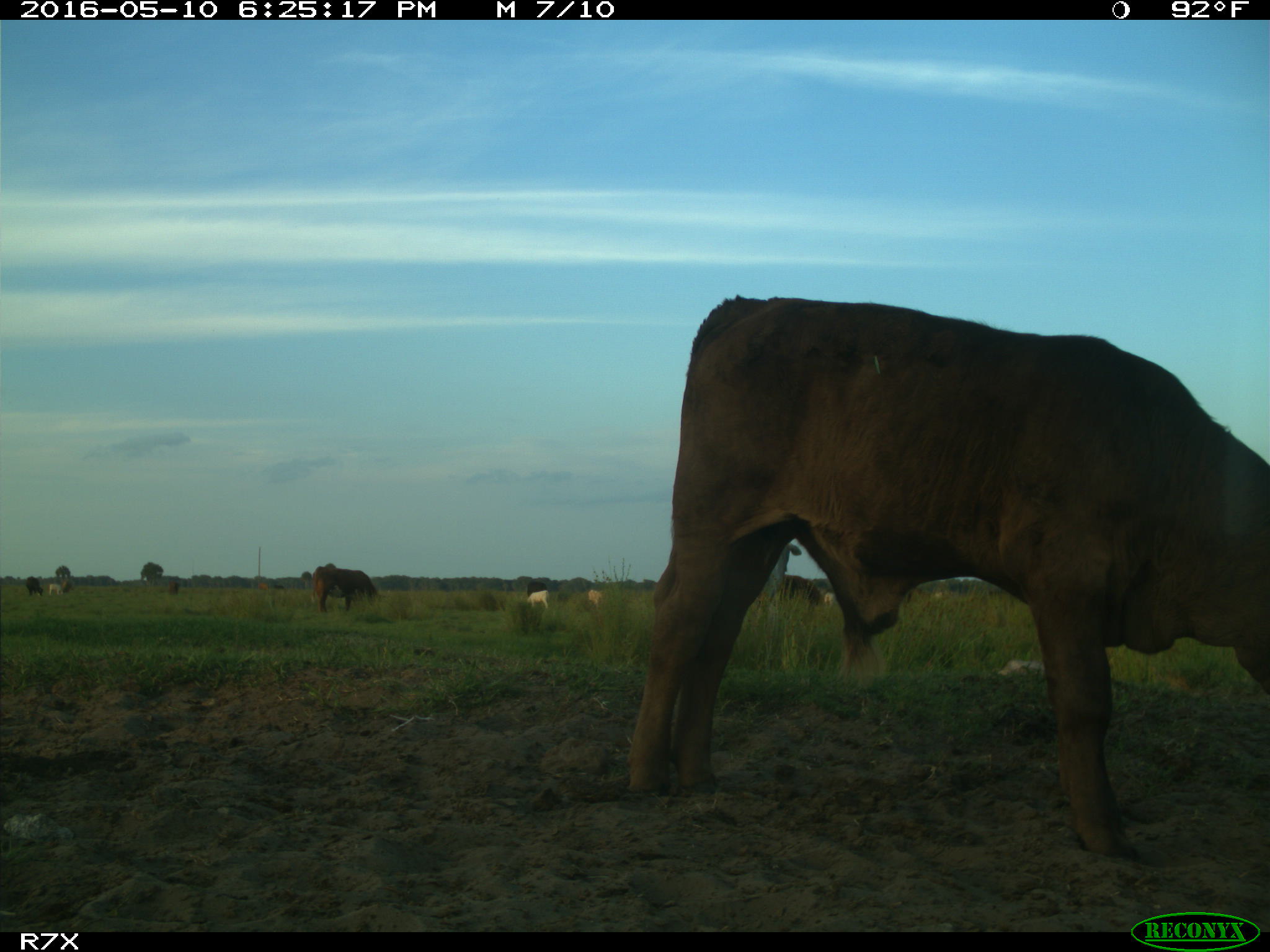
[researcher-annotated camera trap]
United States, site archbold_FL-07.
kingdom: Animalia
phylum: Chordata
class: Mammalia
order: Artiodactyla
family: Bovidae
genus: Bos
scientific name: Bos taurus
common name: domestic cow